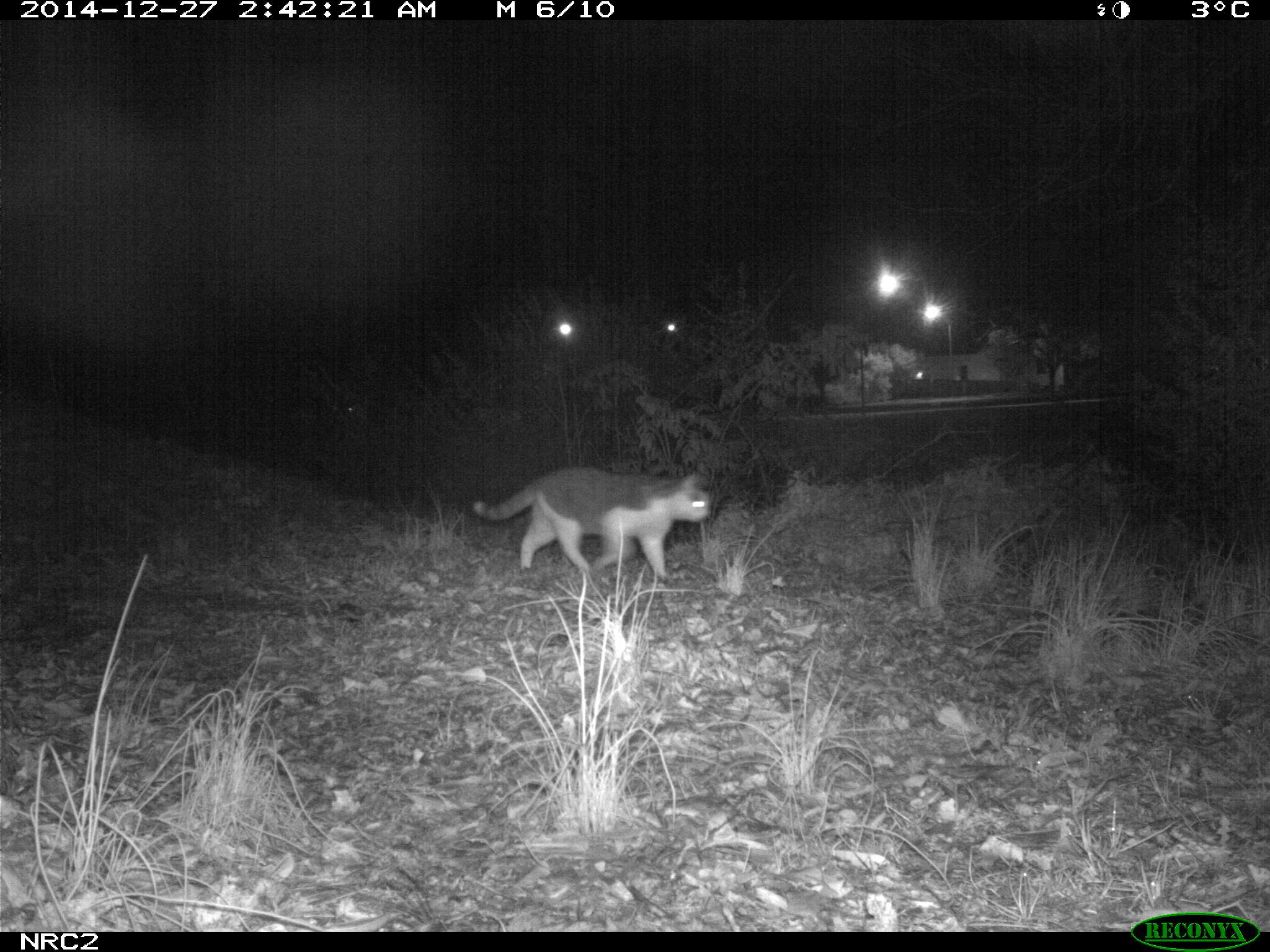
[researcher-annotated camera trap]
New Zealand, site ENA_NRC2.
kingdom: Animalia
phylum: Chordata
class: Mammalia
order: Carnivora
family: Felidae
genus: Felis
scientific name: Felis catus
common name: domestic cat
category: cat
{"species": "cat (domestic cat) (Felis catus)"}